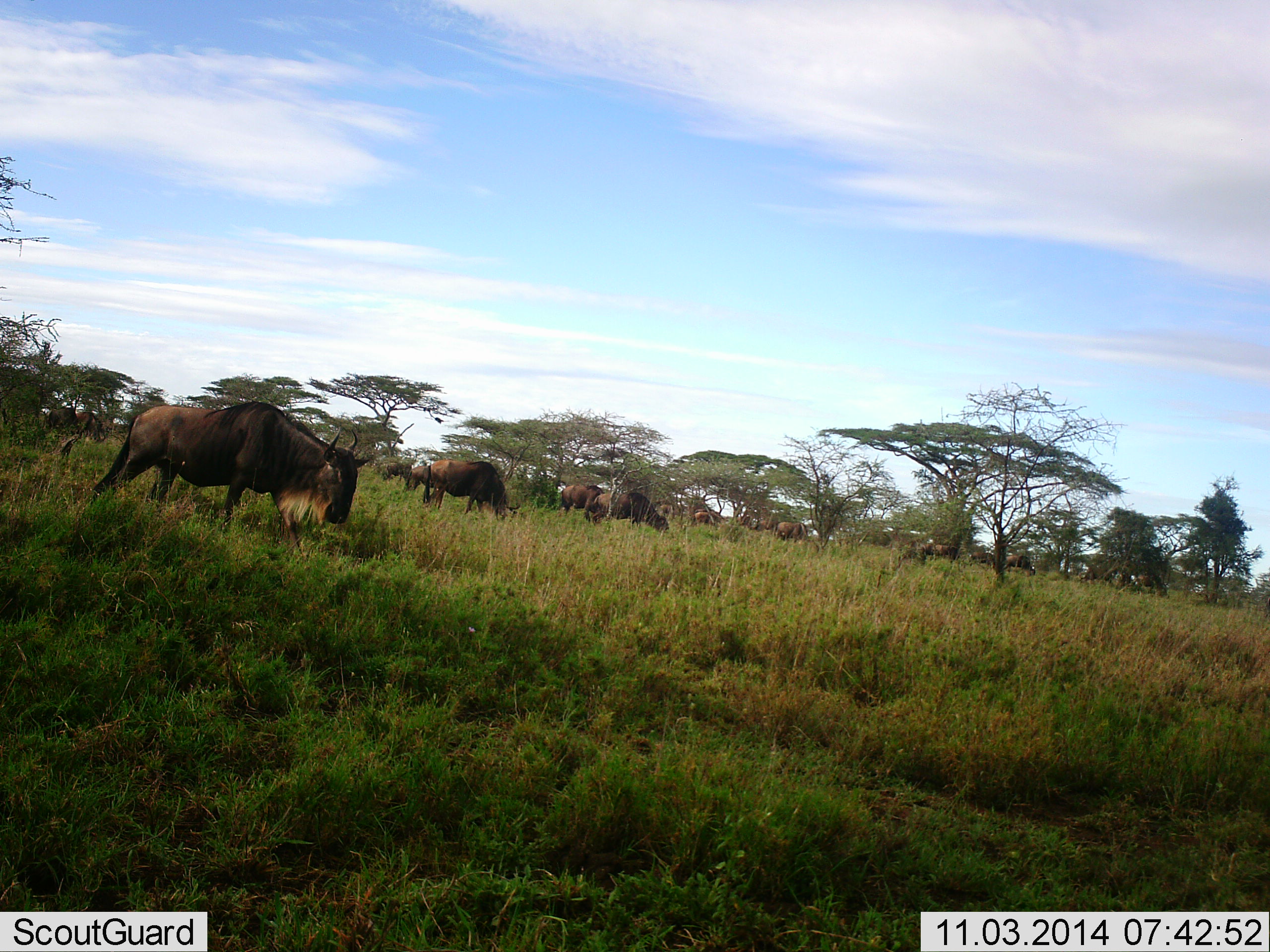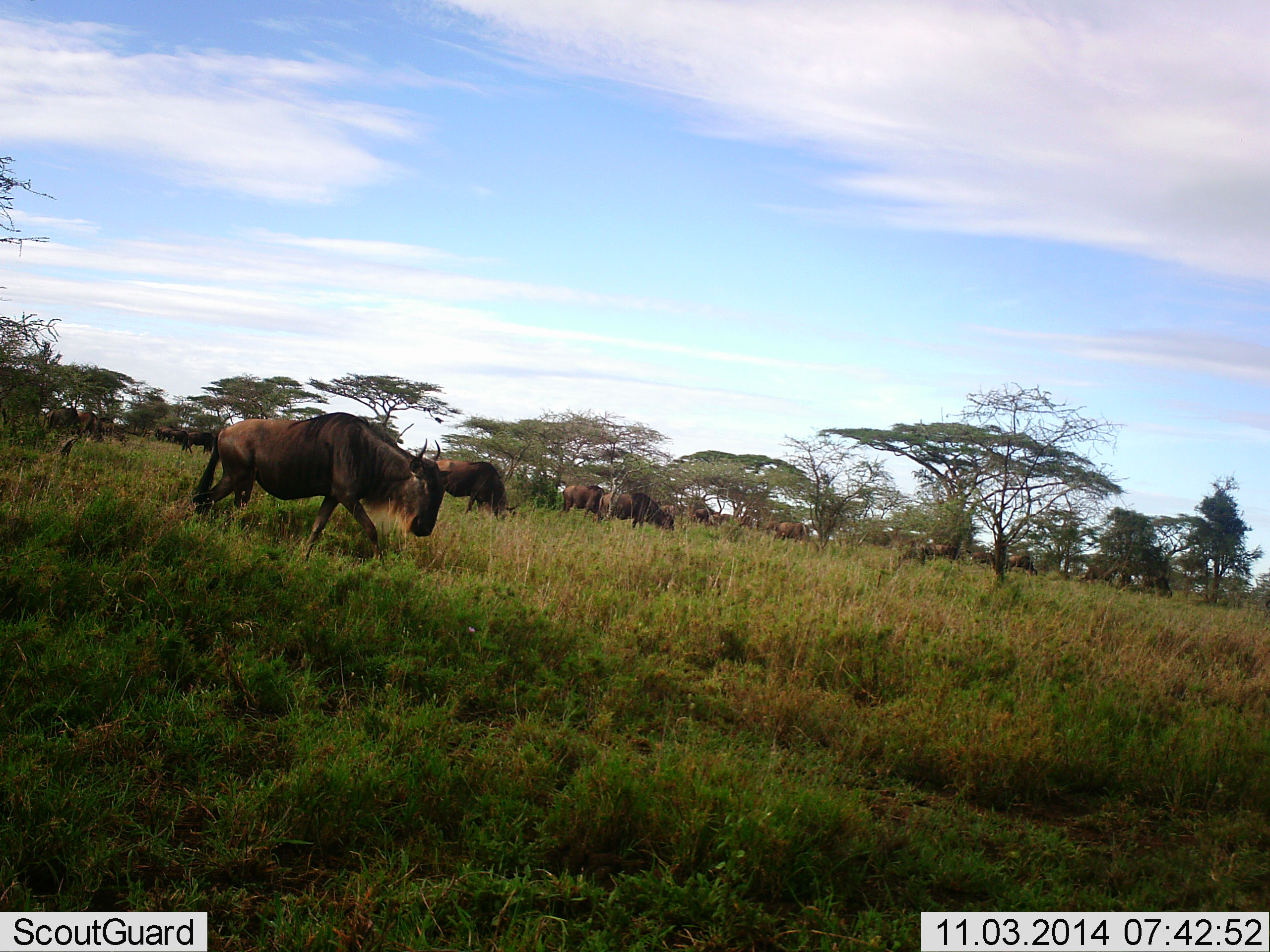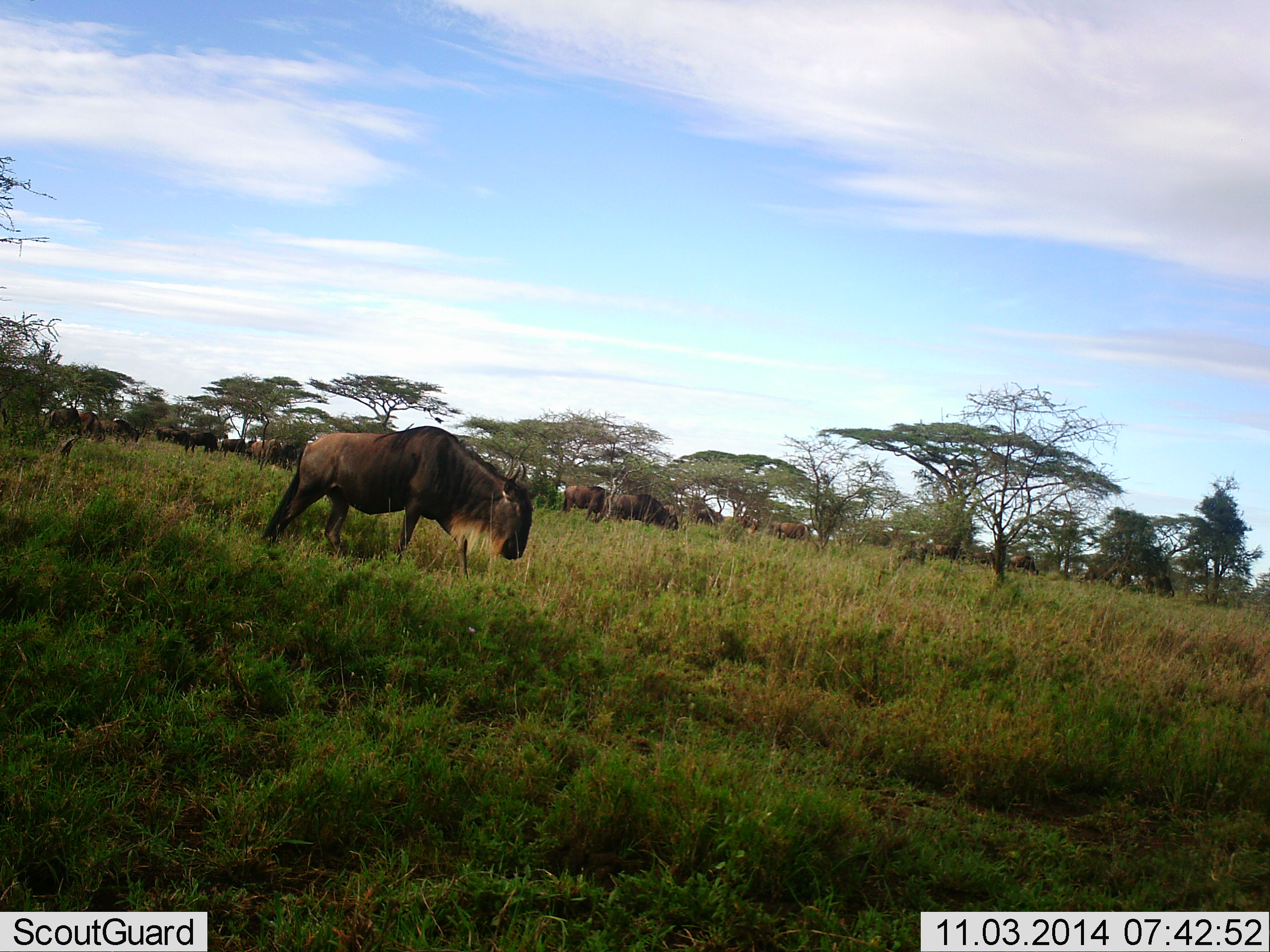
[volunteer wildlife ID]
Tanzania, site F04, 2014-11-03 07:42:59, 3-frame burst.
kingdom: Animalia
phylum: Chordata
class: Mammalia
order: Artiodactyla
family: Bovidae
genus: Connochaetes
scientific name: Connochaetes taurinus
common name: blue wildebeest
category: wildebeest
Wildebeest (blue wildebeest) (Connochaetes taurinus), count 11-50. Behavior (volunteer vote fractions): standing 20%, resting 0%, moving 70%, interacting 0%. Young present (vote fraction): 0%. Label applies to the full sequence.